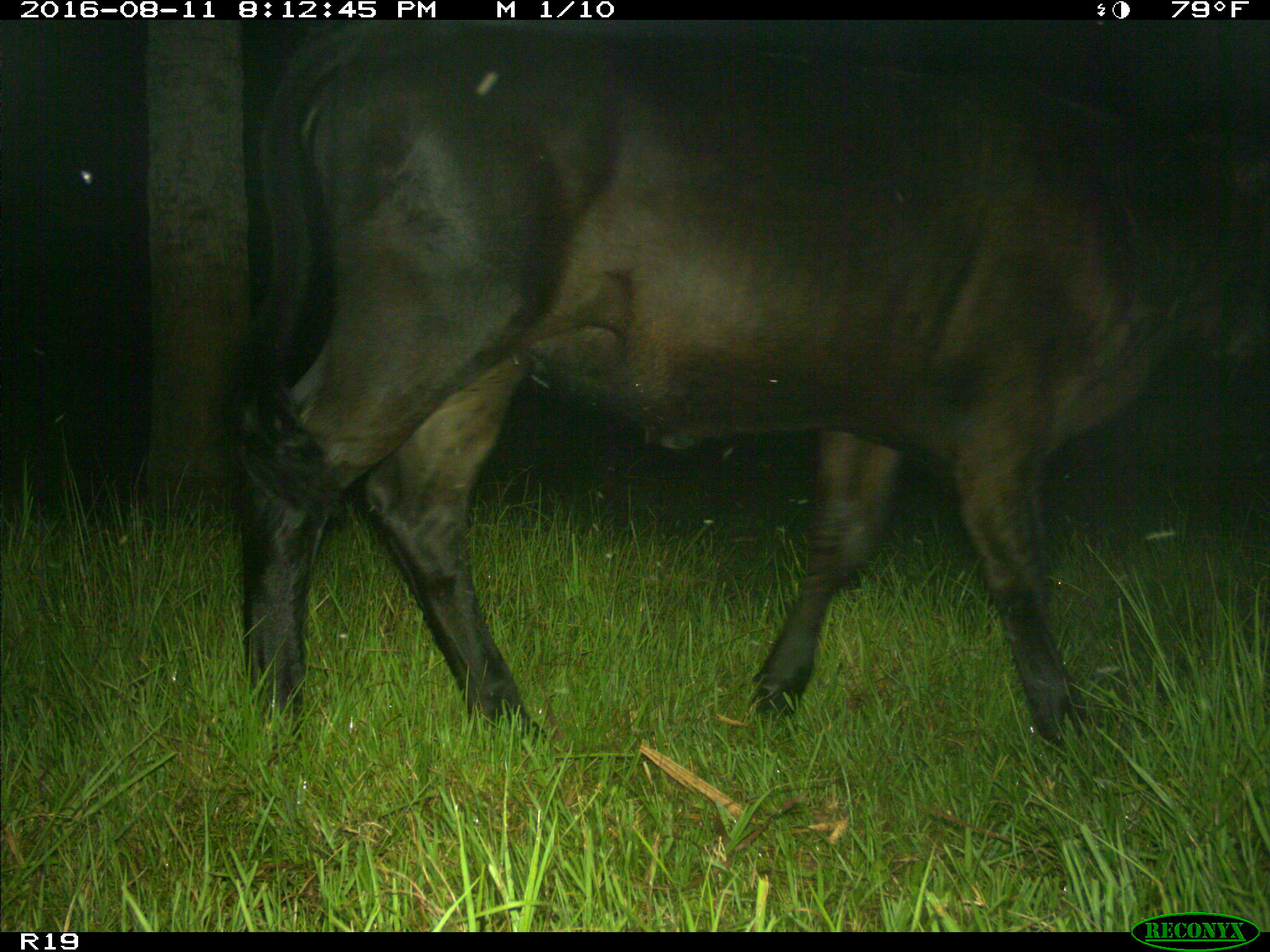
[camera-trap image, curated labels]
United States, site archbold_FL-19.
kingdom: Animalia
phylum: Chordata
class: Mammalia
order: Artiodactyla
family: Bovidae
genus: Bos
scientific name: Bos taurus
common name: domestic cow